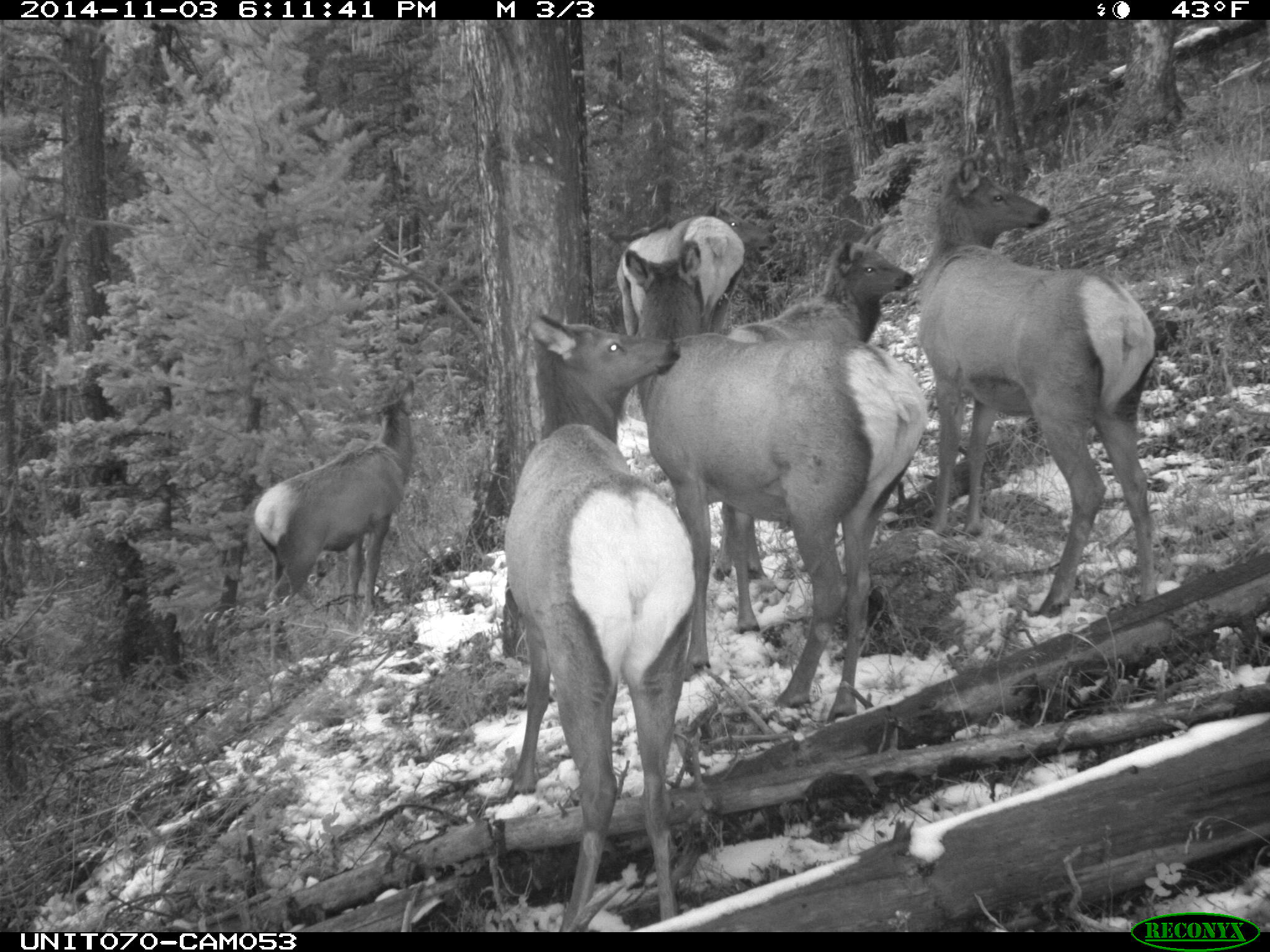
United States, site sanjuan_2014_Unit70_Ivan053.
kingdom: Animalia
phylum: Chordata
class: Mammalia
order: Artiodactyla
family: Cervidae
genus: Cervus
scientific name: Cervus elaphus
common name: red deer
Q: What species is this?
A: Cervus elaphus (red deer).